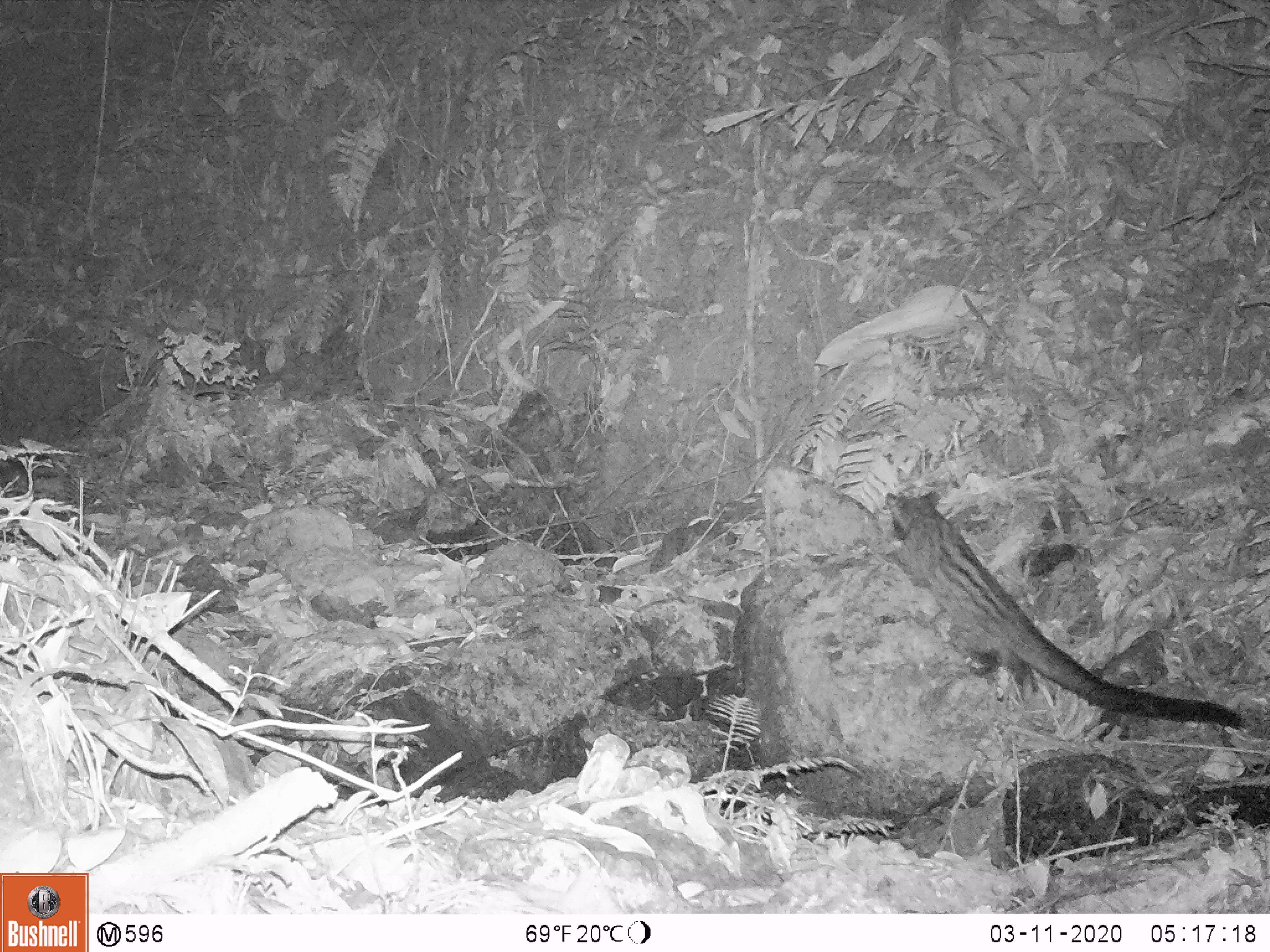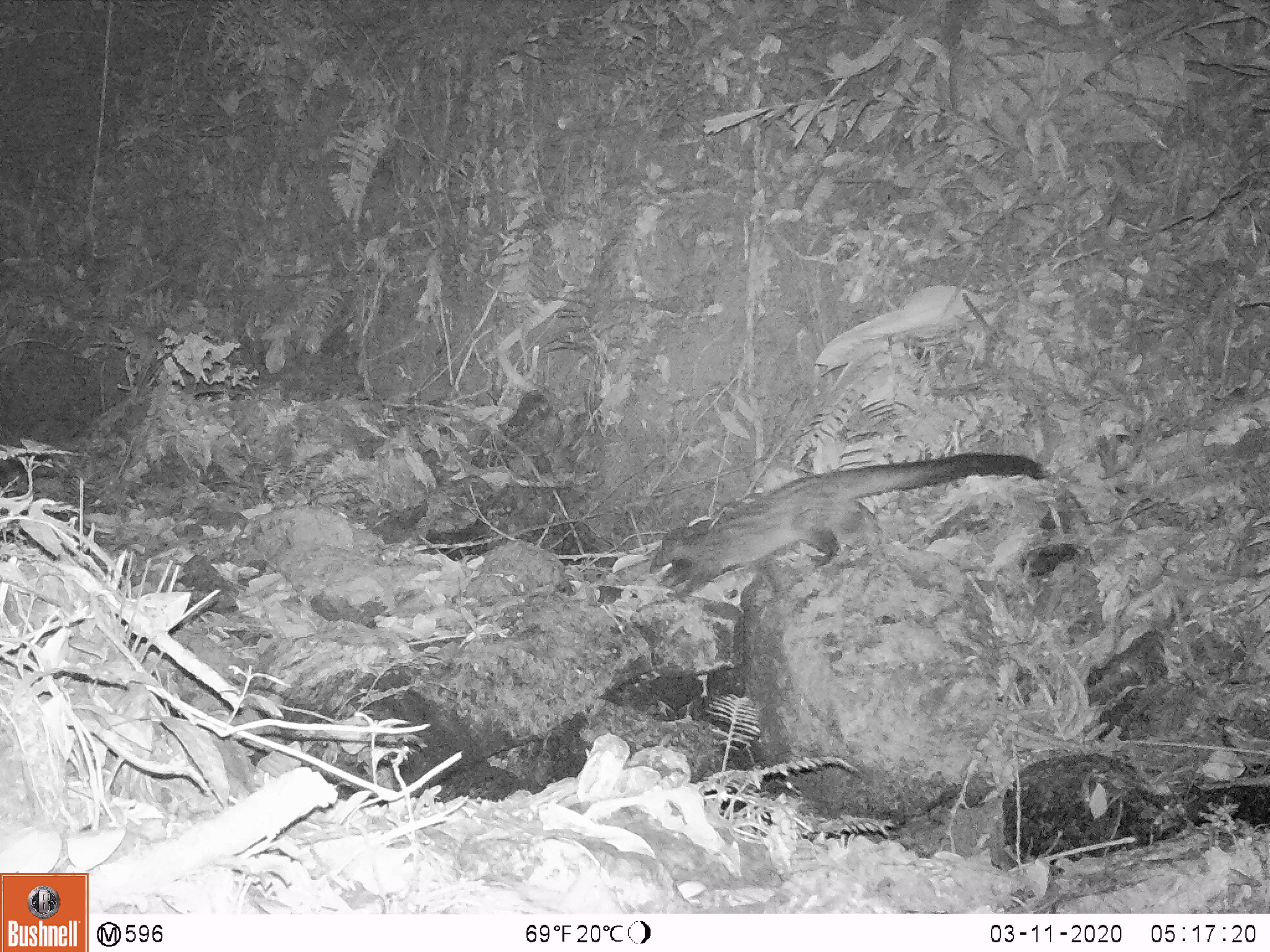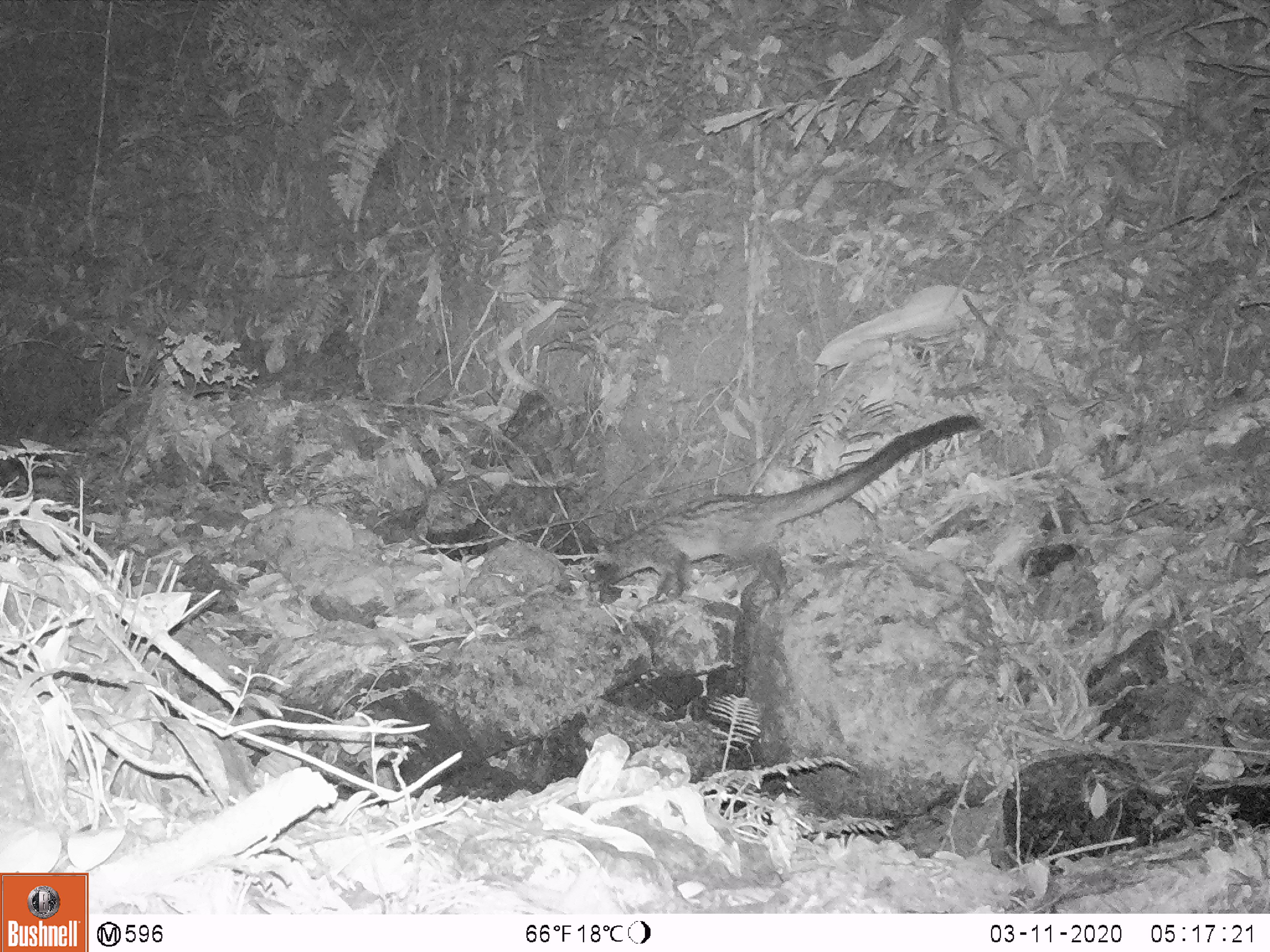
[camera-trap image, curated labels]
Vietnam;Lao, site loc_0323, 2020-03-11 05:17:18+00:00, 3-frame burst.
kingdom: Animalia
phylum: Chordata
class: Mammalia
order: Carnivora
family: Viverridae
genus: Paradoxurus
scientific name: Paradoxurus hermaphroditus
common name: common palm civet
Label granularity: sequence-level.